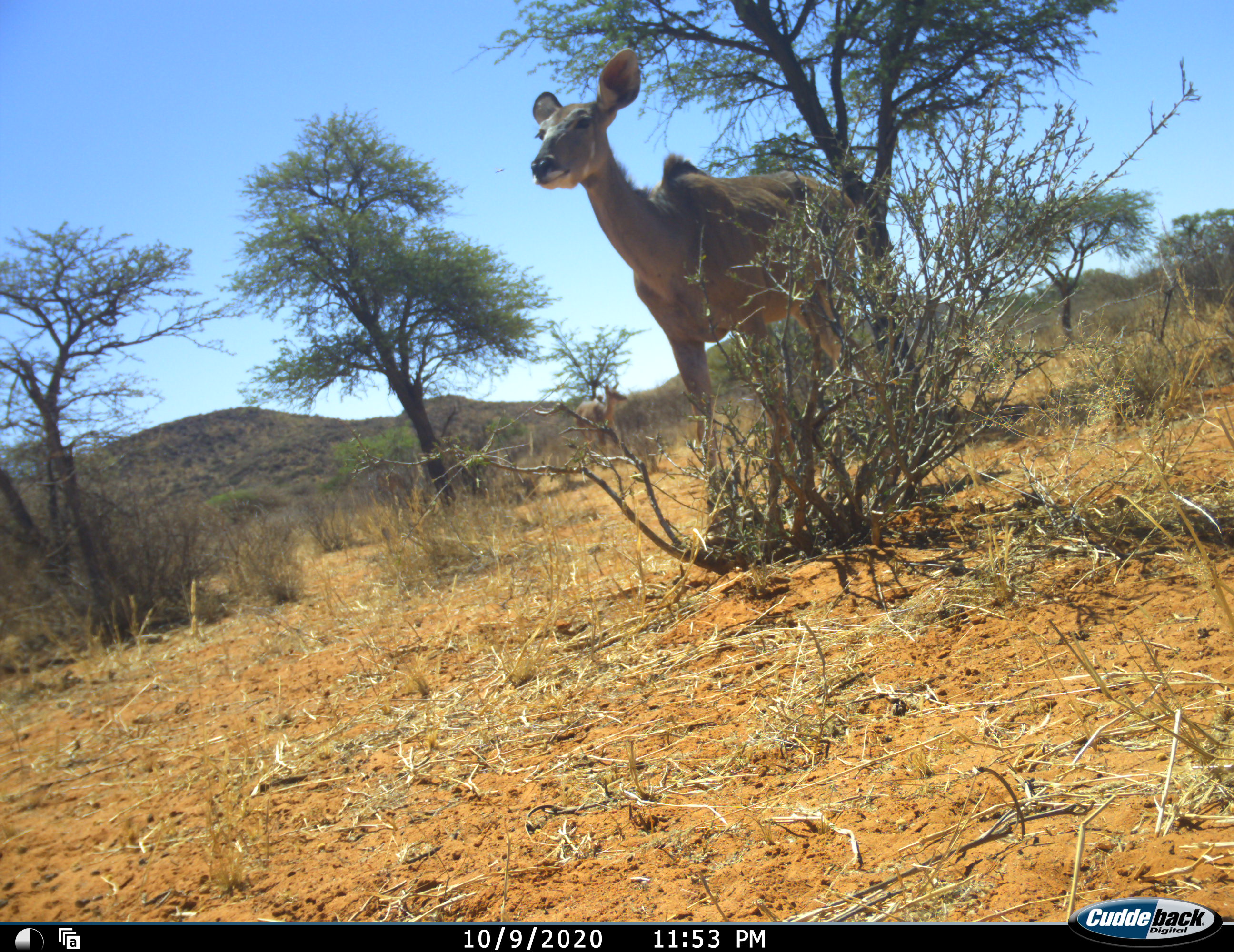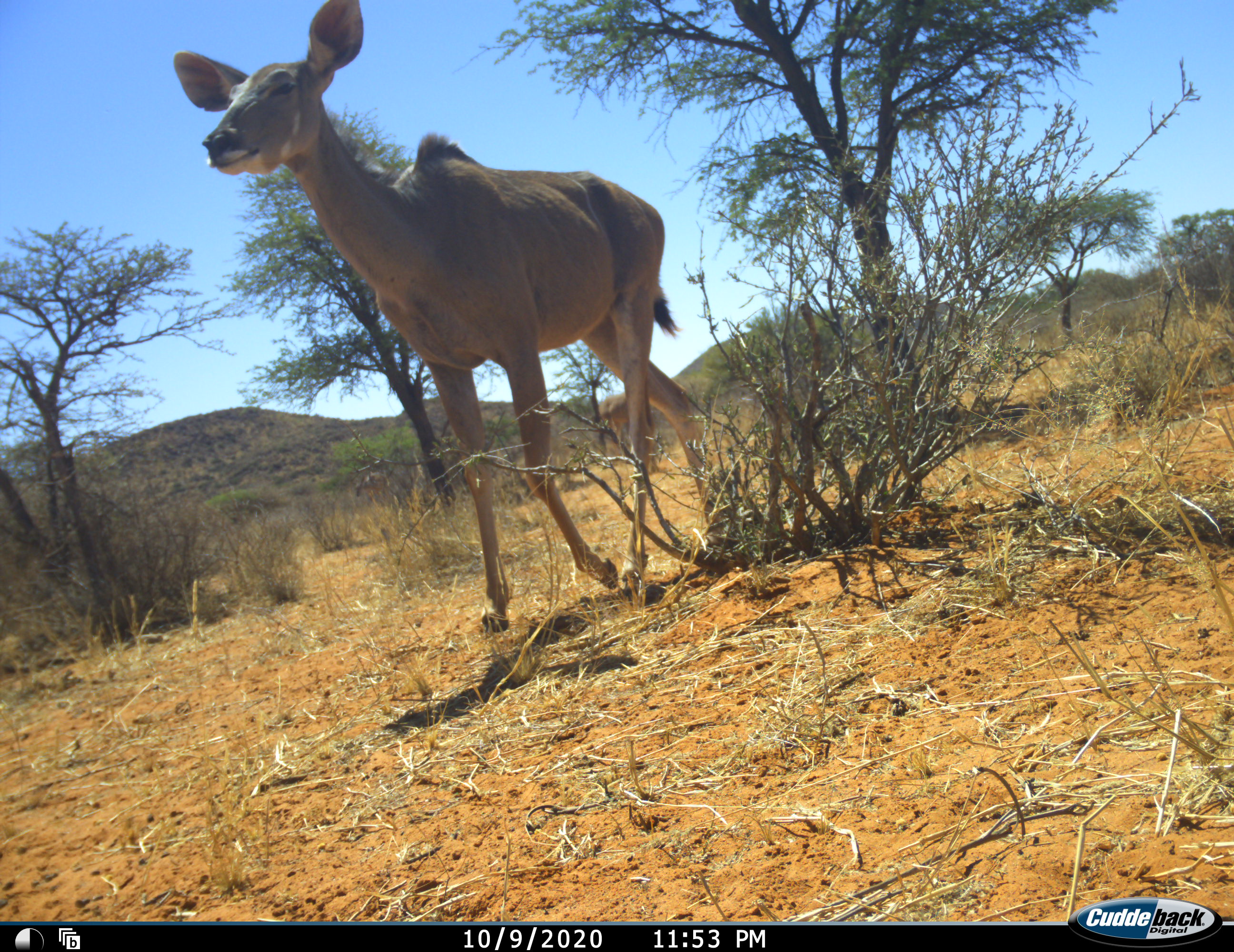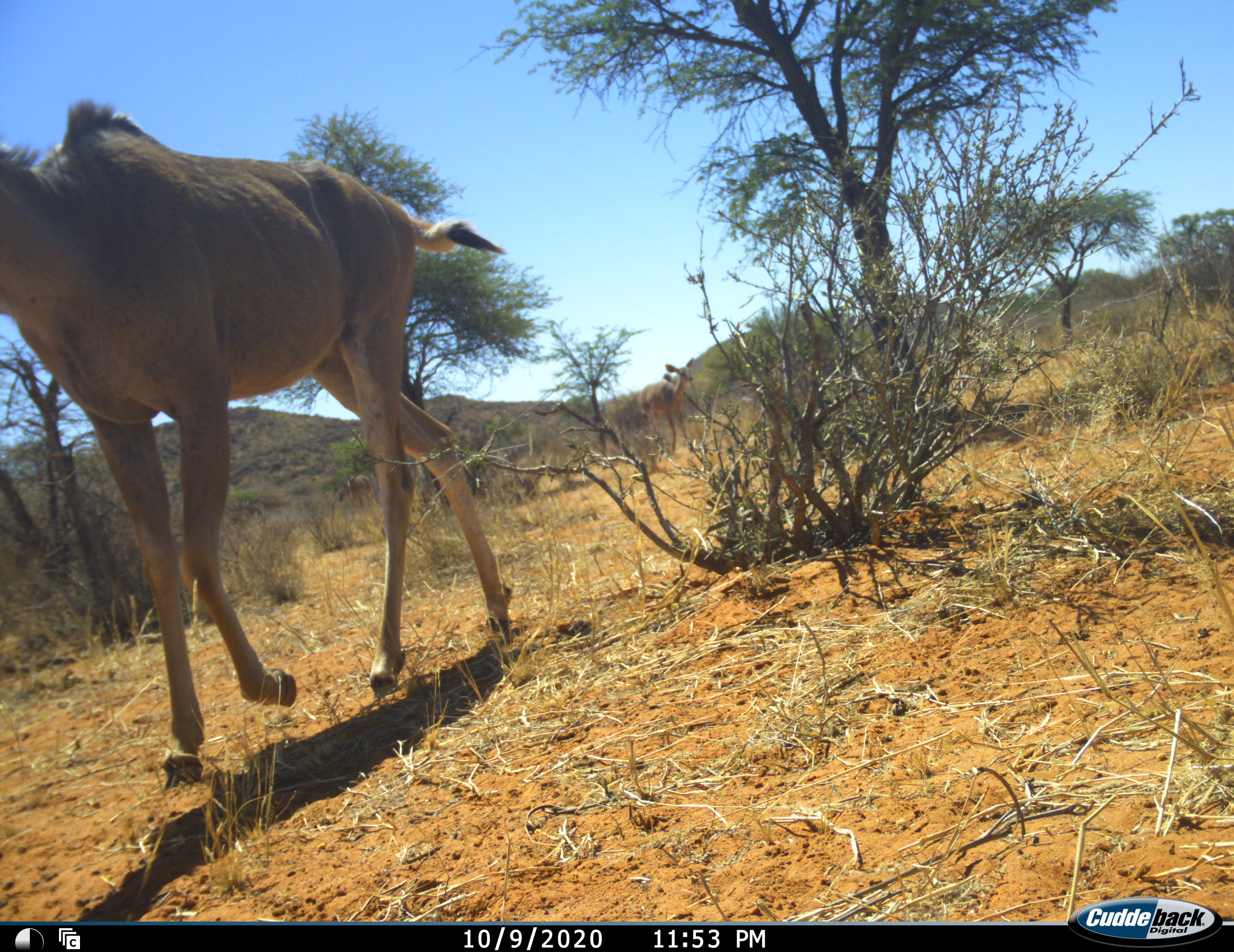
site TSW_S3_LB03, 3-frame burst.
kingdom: Animalia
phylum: Chordata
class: Mammalia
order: Artiodactyla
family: Bovidae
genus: Tragelaphus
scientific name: Tragelaphus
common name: kudu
Kudu (Tragelaphus), count 1. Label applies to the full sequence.